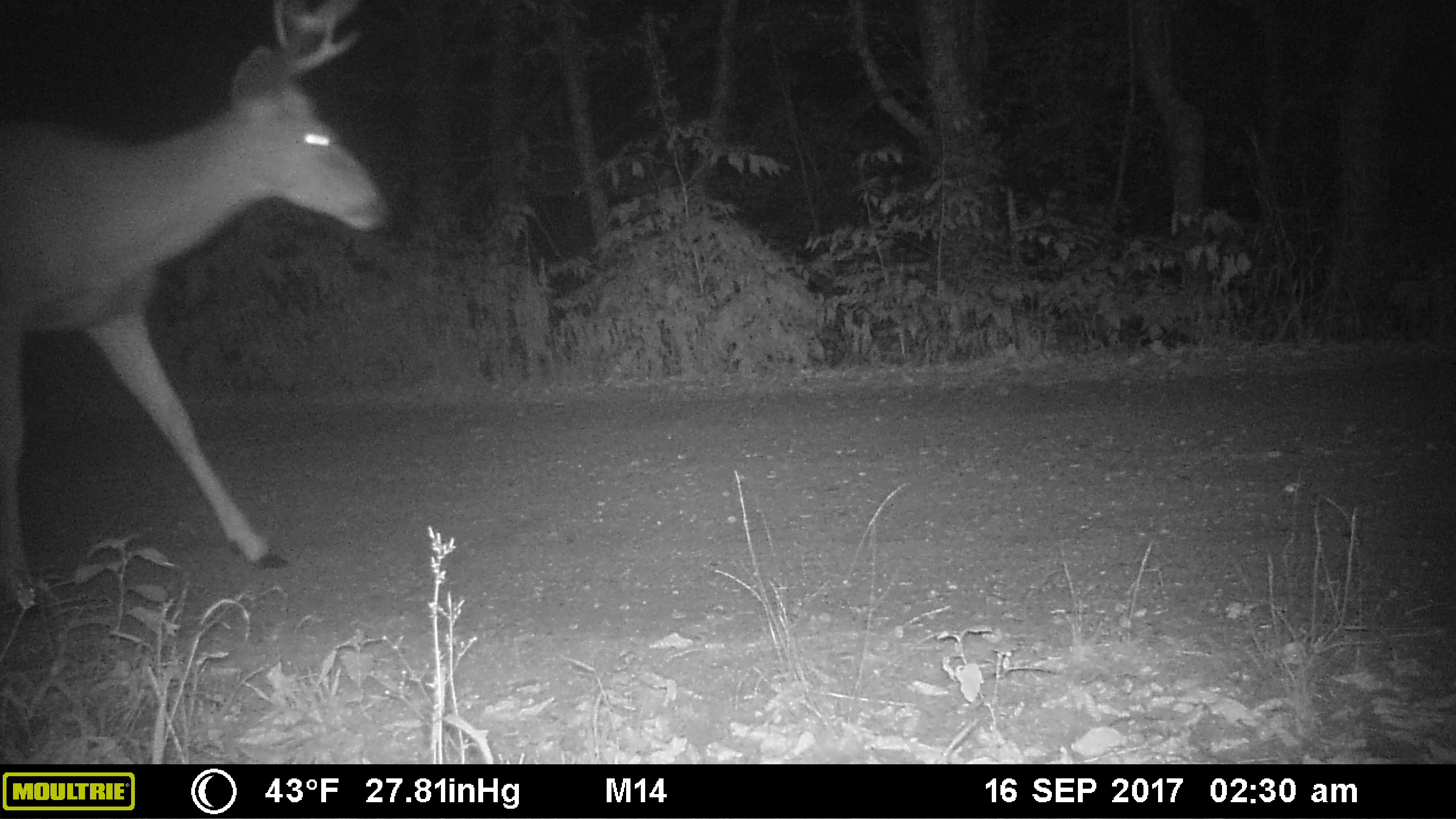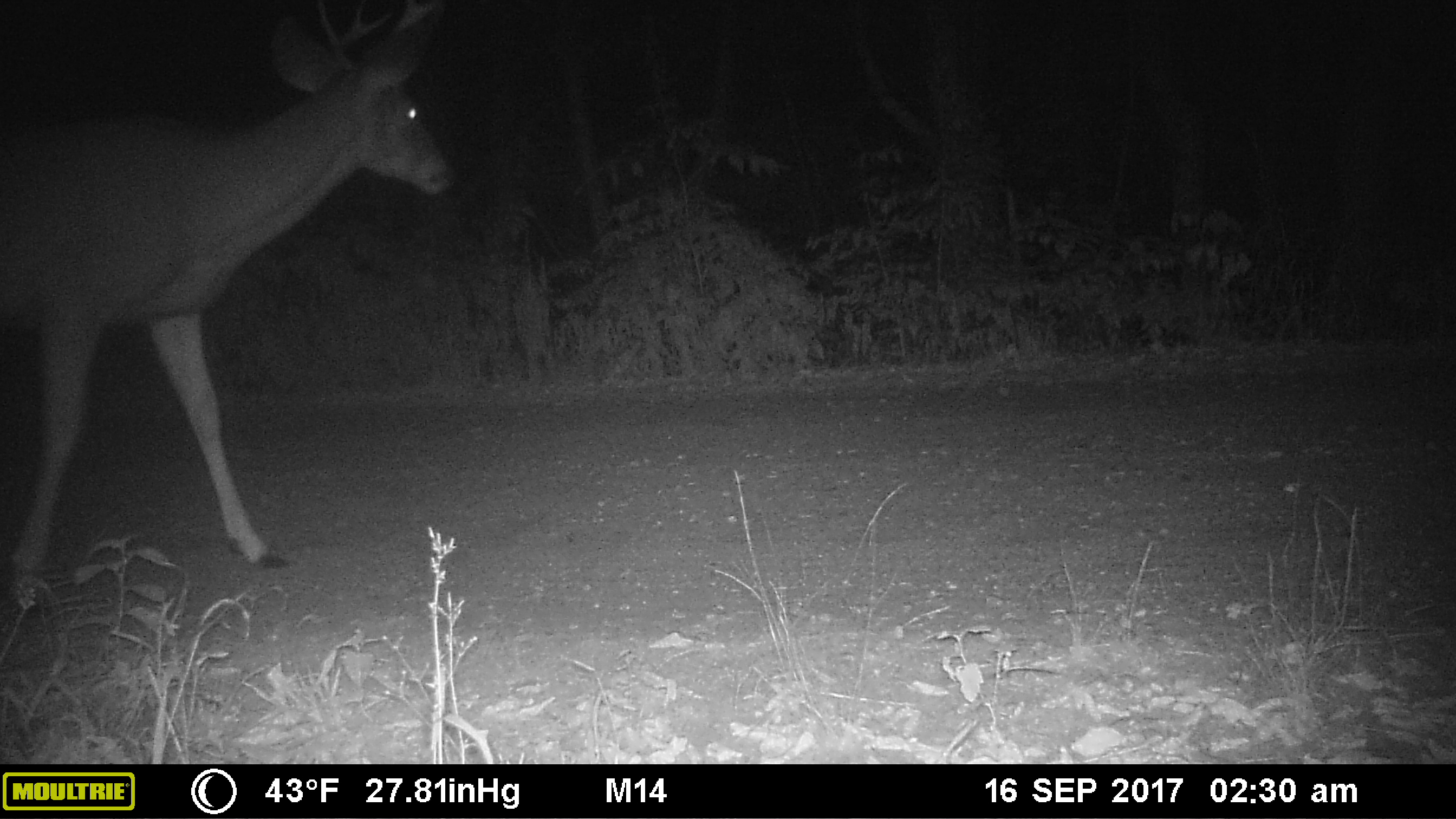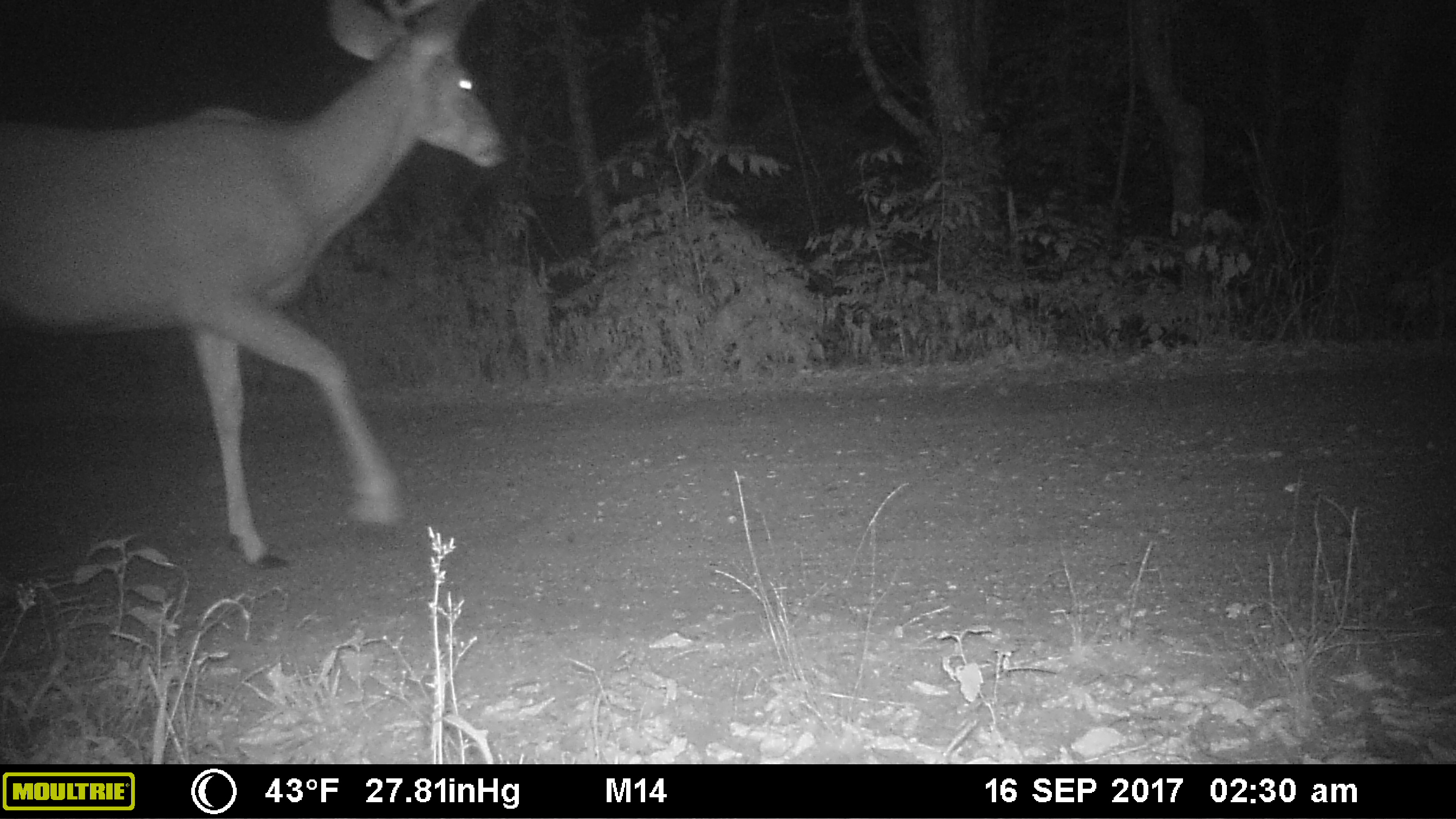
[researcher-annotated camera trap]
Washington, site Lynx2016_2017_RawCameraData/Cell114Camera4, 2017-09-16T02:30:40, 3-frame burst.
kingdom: Animalia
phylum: Chordata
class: Mammalia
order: Artiodactyla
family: Cervidae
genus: Odocoileus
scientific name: Odocoileus hemionus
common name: mule deer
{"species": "Odocoileus hemionus (mule deer)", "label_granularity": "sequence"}